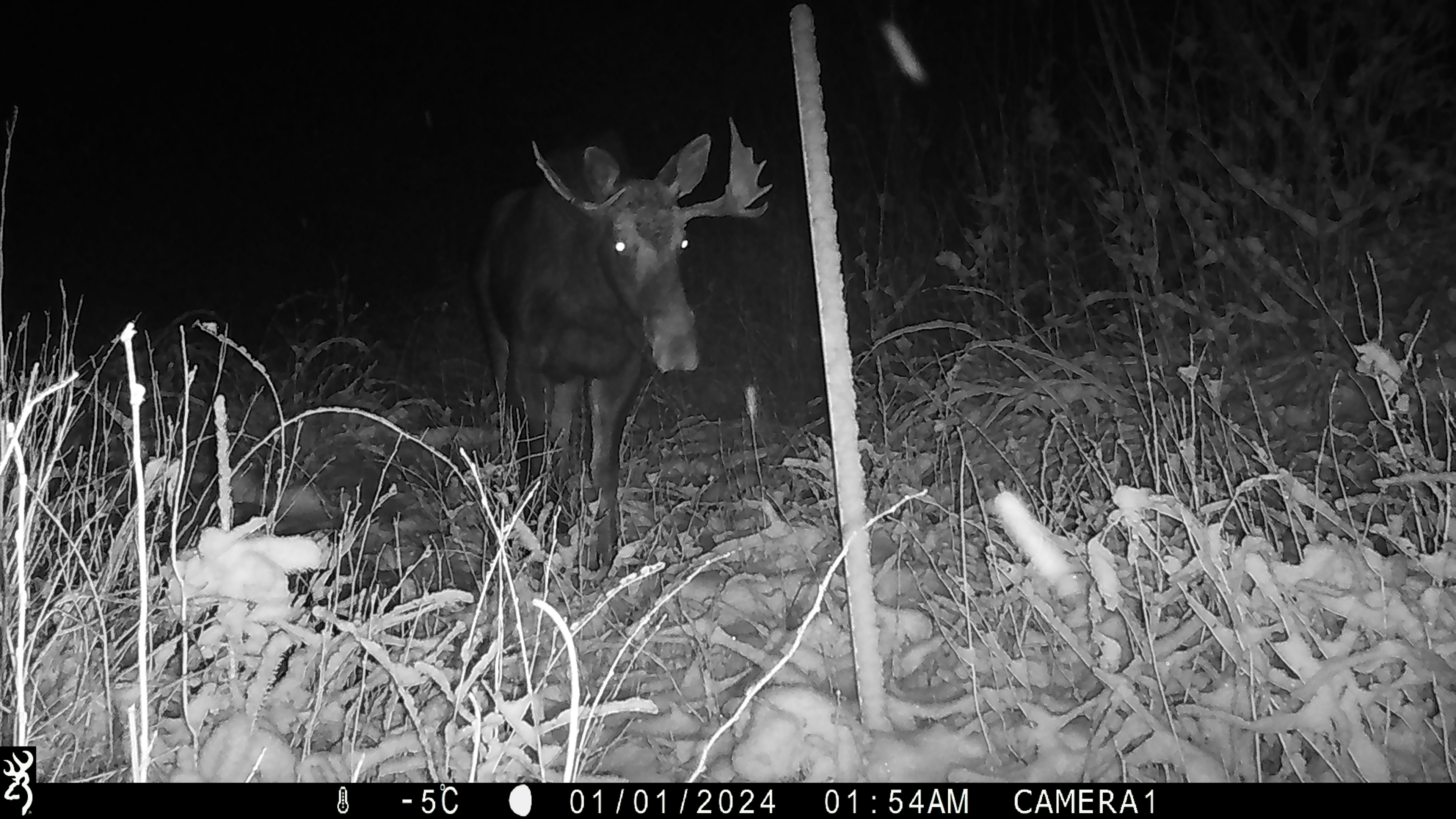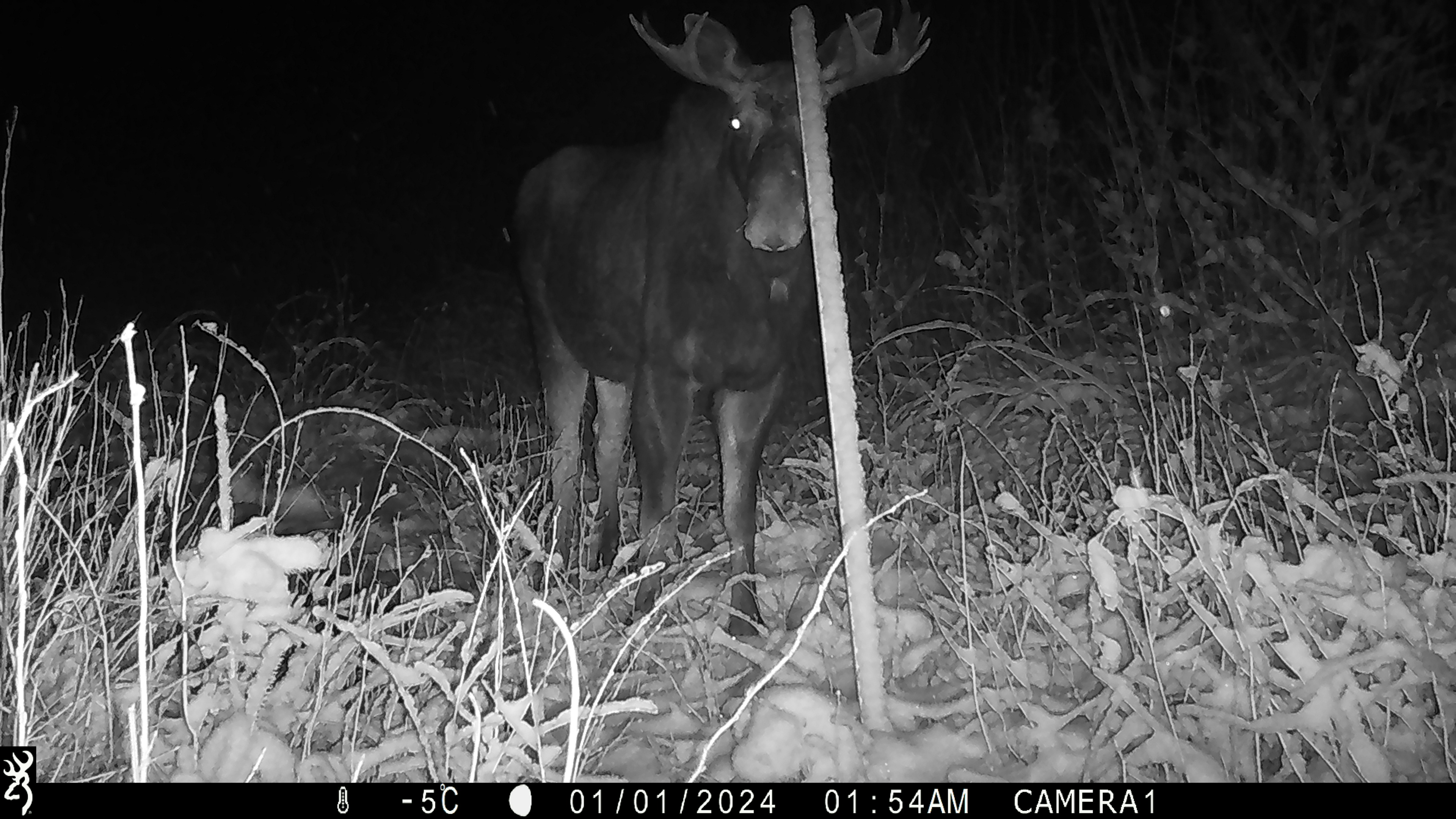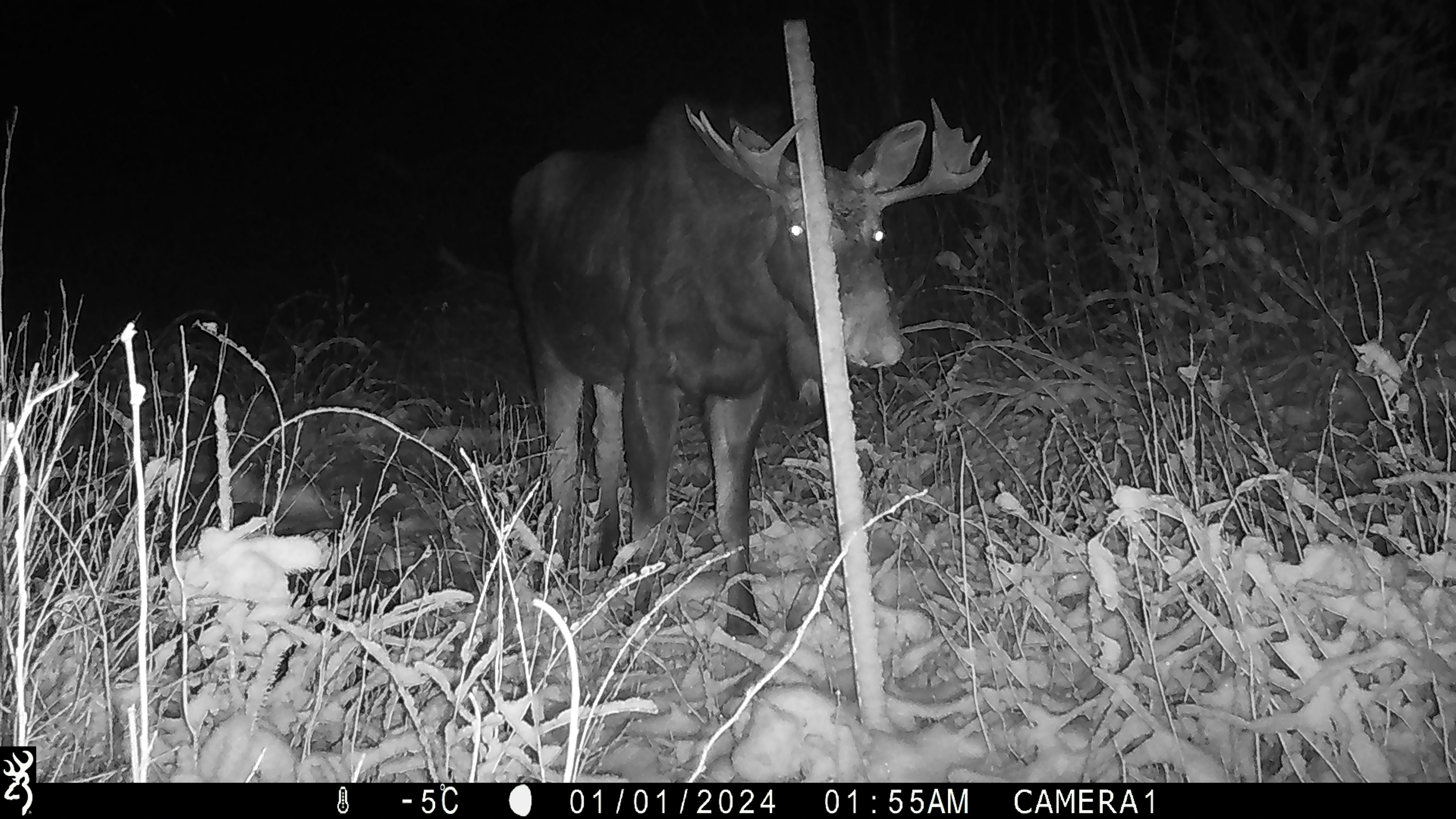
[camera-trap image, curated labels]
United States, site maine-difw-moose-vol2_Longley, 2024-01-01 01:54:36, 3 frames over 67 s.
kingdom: Animalia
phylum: Chordata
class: Mammalia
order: Artiodactyla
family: Cervidae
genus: Alces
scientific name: Alces alces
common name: moose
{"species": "moose (Alces alces)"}